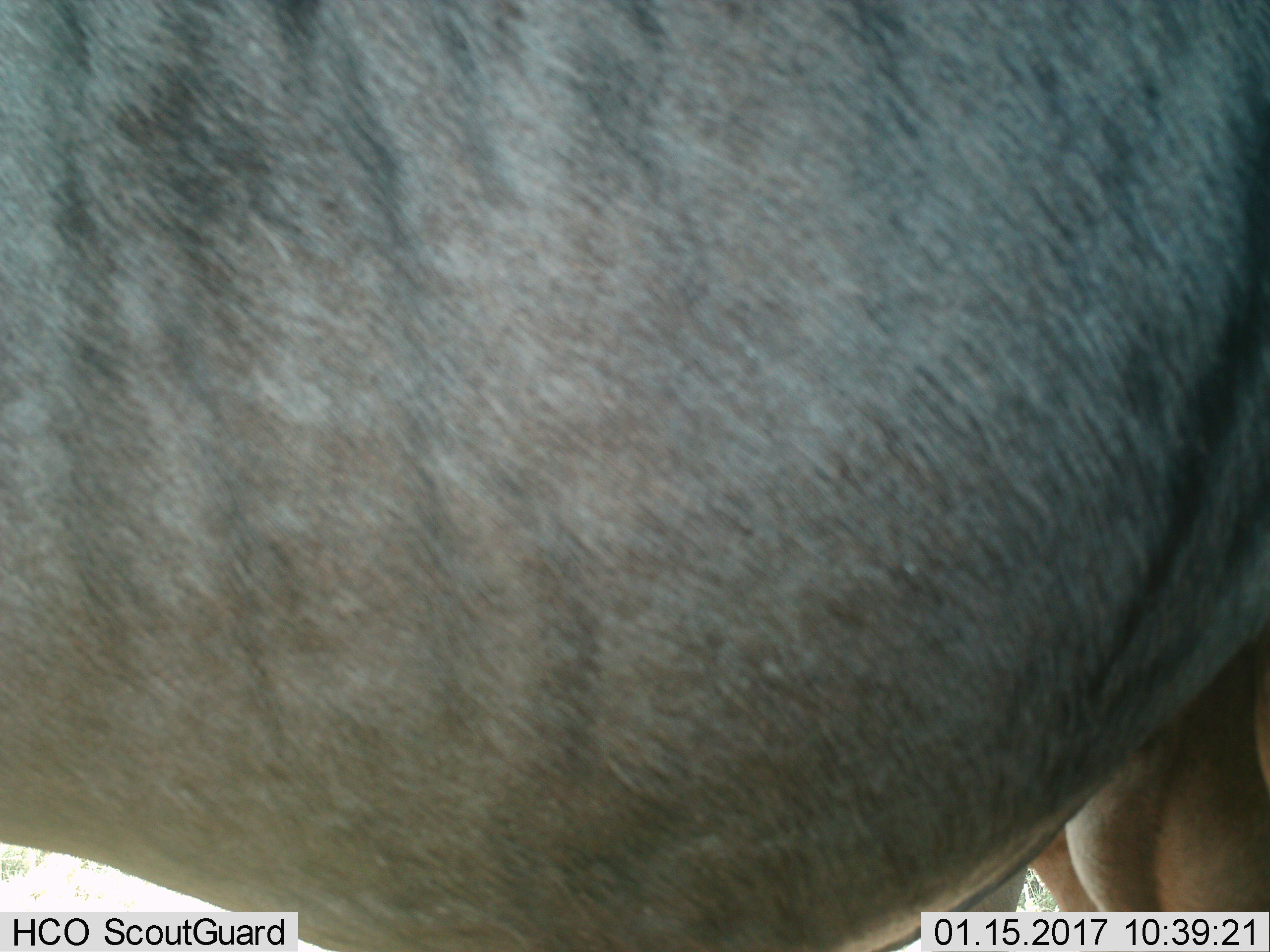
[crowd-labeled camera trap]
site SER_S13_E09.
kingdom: Animalia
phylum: Chordata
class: Mammalia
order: Artiodactyla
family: Bovidae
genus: Connochaetes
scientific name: Connochaetes taurinus taurinus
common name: blue wildebeest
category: wildebeestblue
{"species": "wildebeestblue (blue wildebeest) (Connochaetes taurinus taurinus)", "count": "1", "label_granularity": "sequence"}